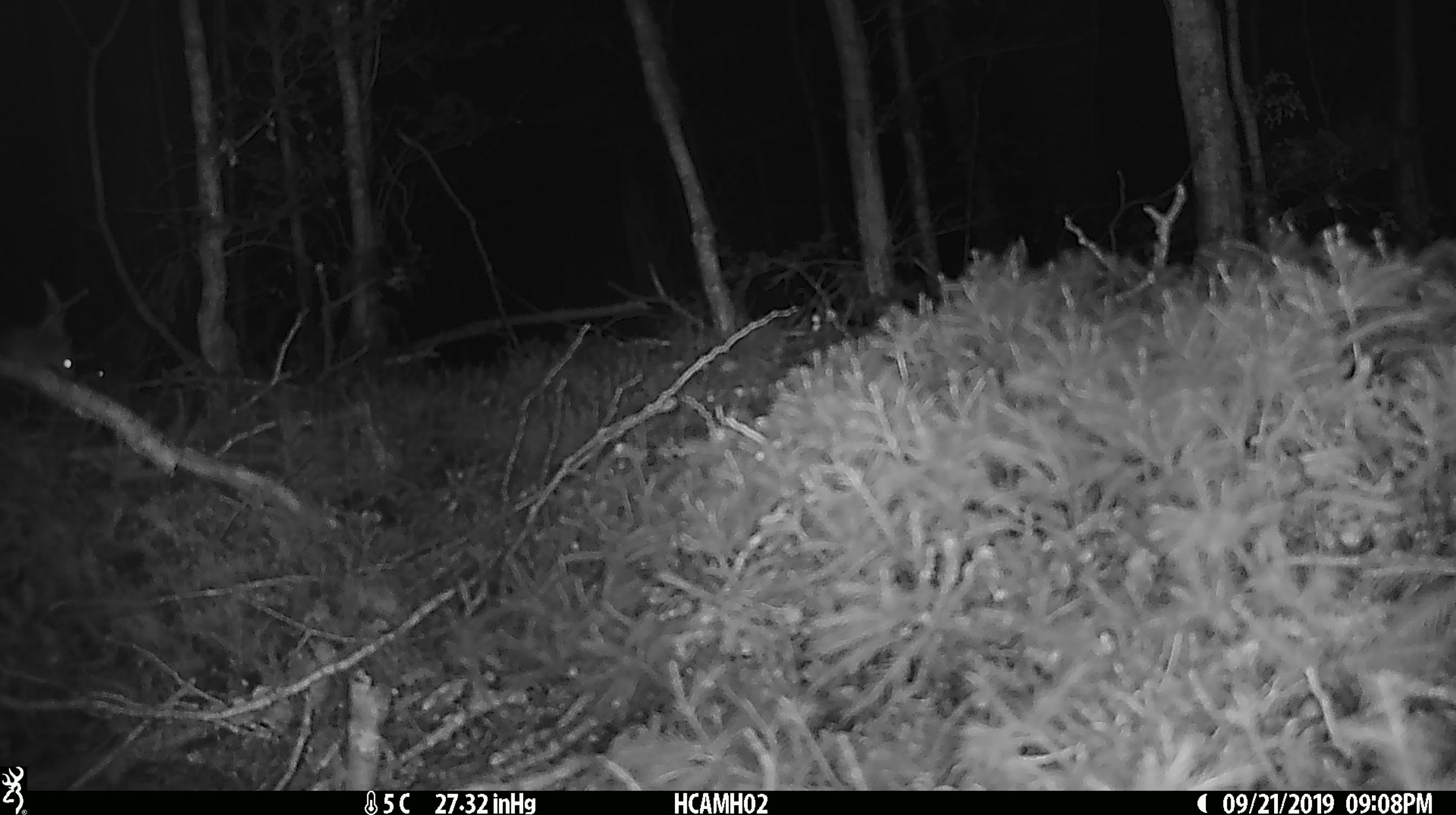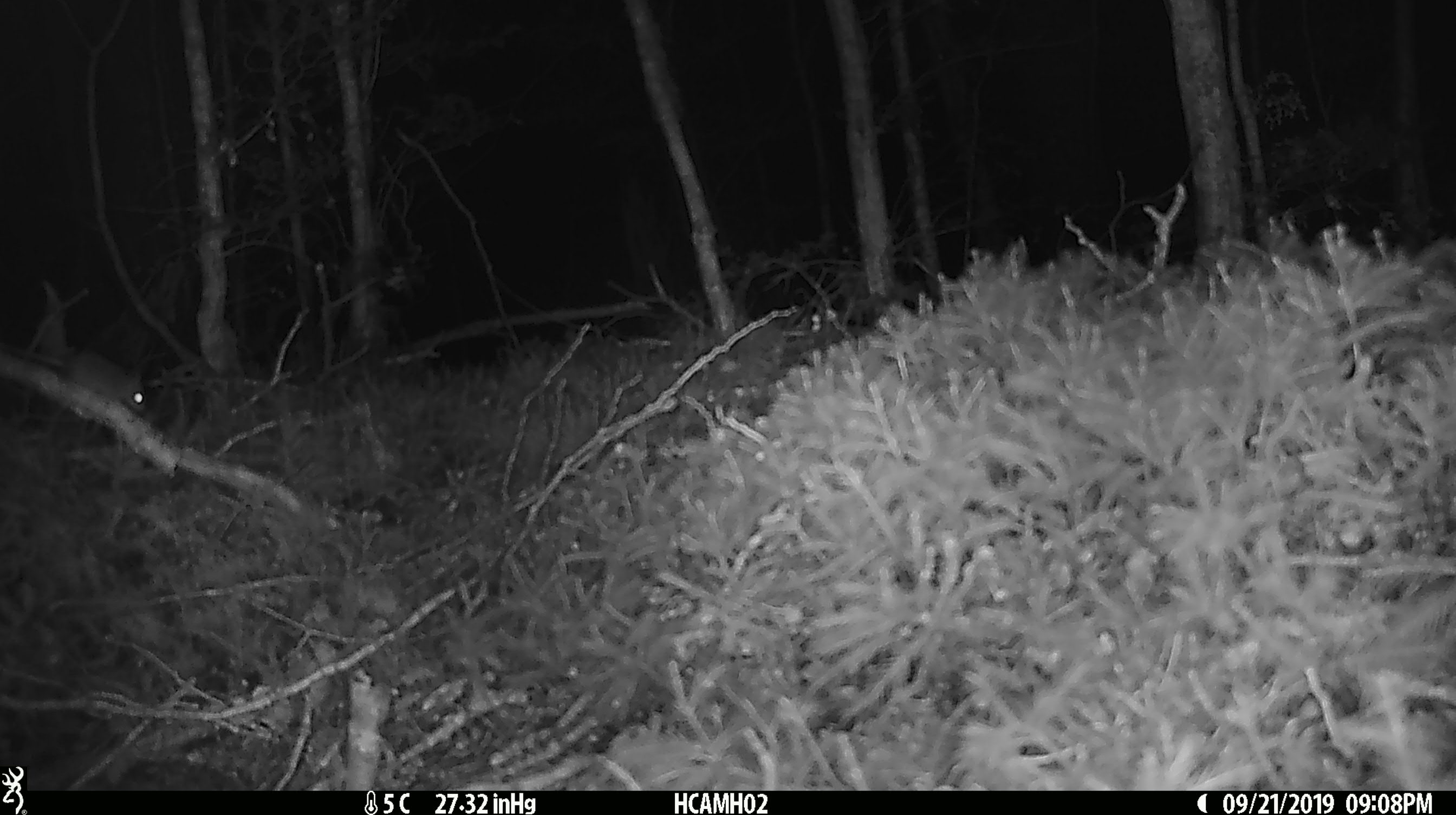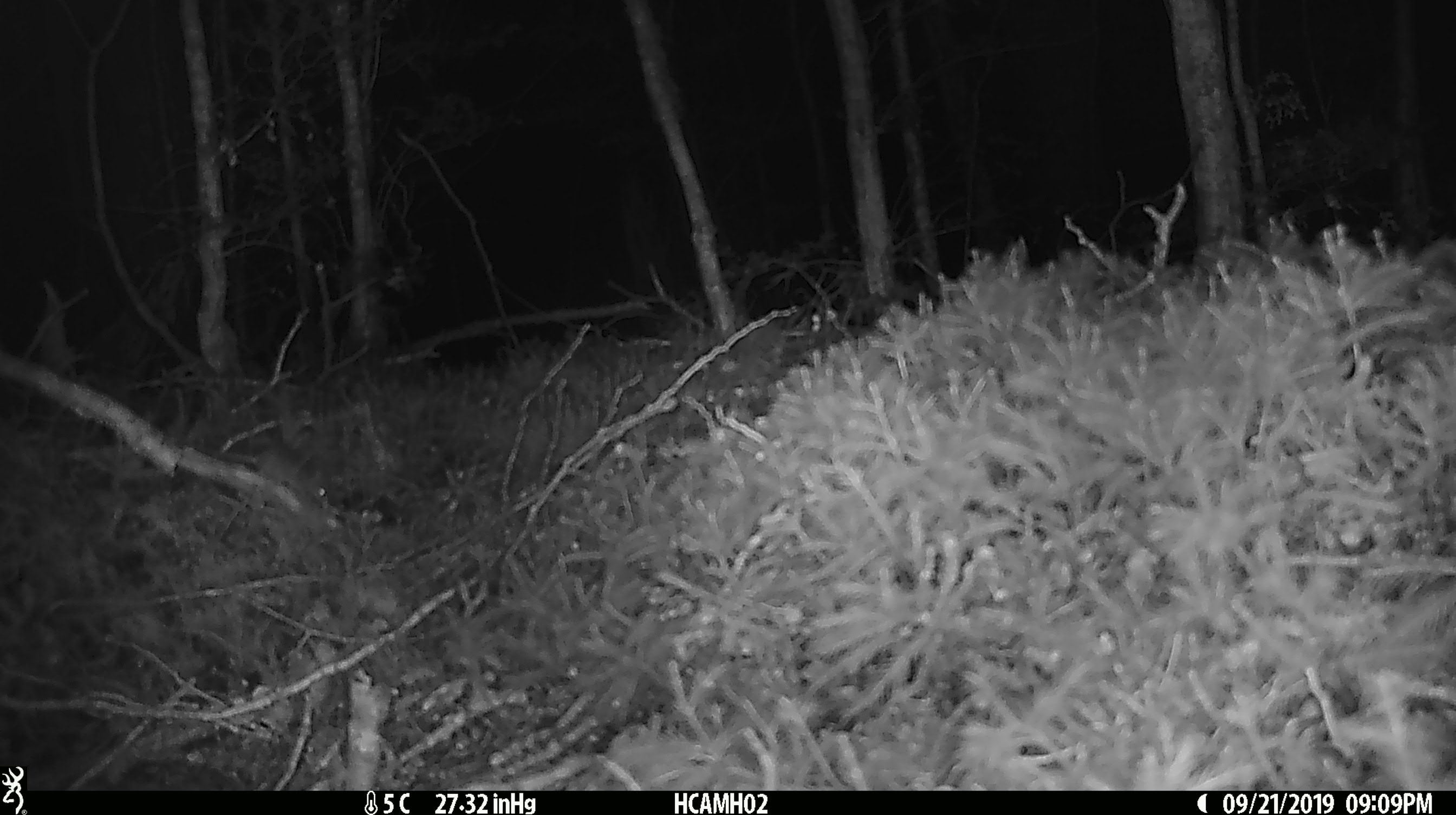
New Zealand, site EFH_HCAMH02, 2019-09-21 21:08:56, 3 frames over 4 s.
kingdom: Animalia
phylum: Chordata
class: Mammalia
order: Rodentia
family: Muridae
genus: Mus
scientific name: Mus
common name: mouse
Mouse (Mus).